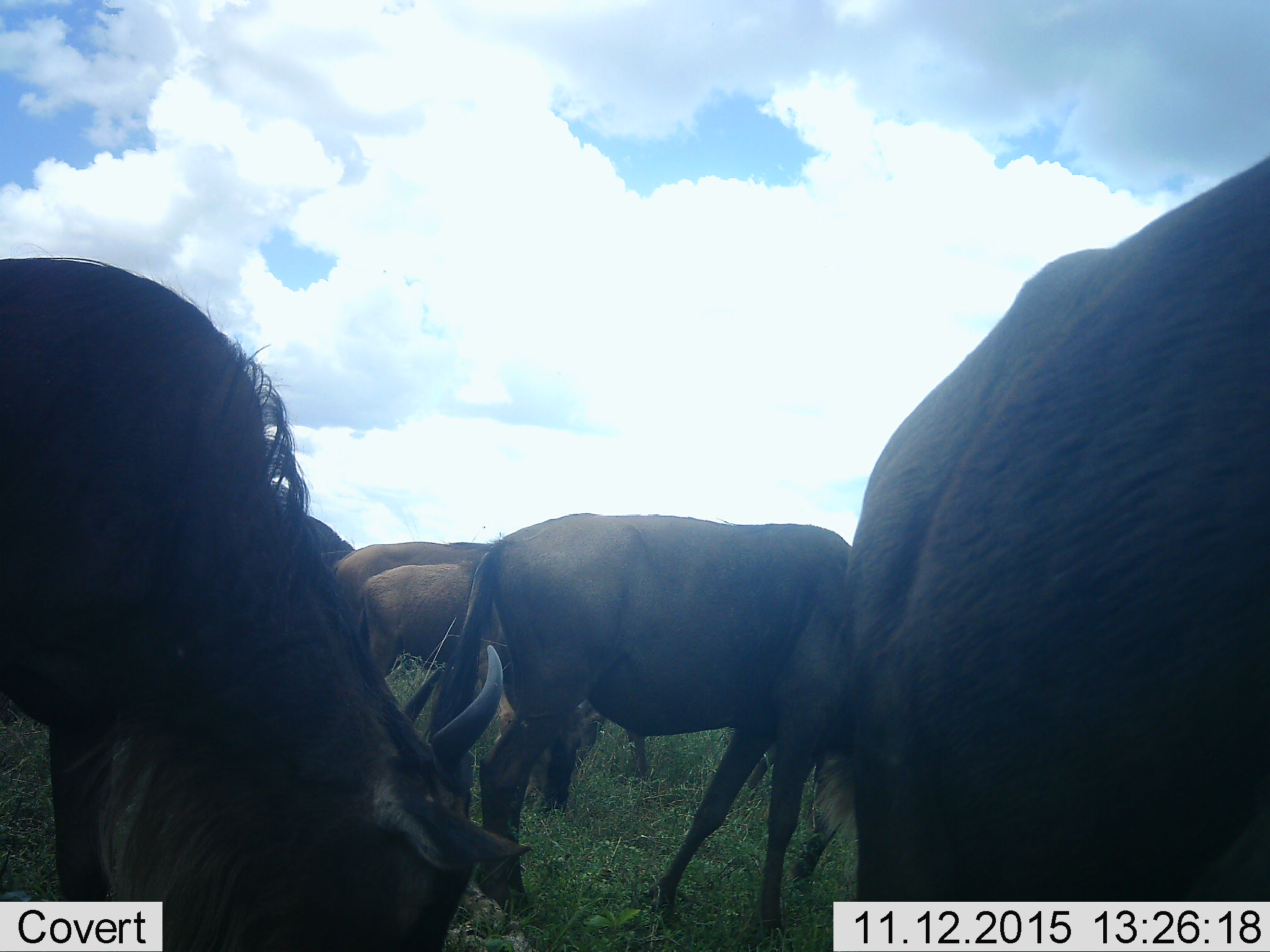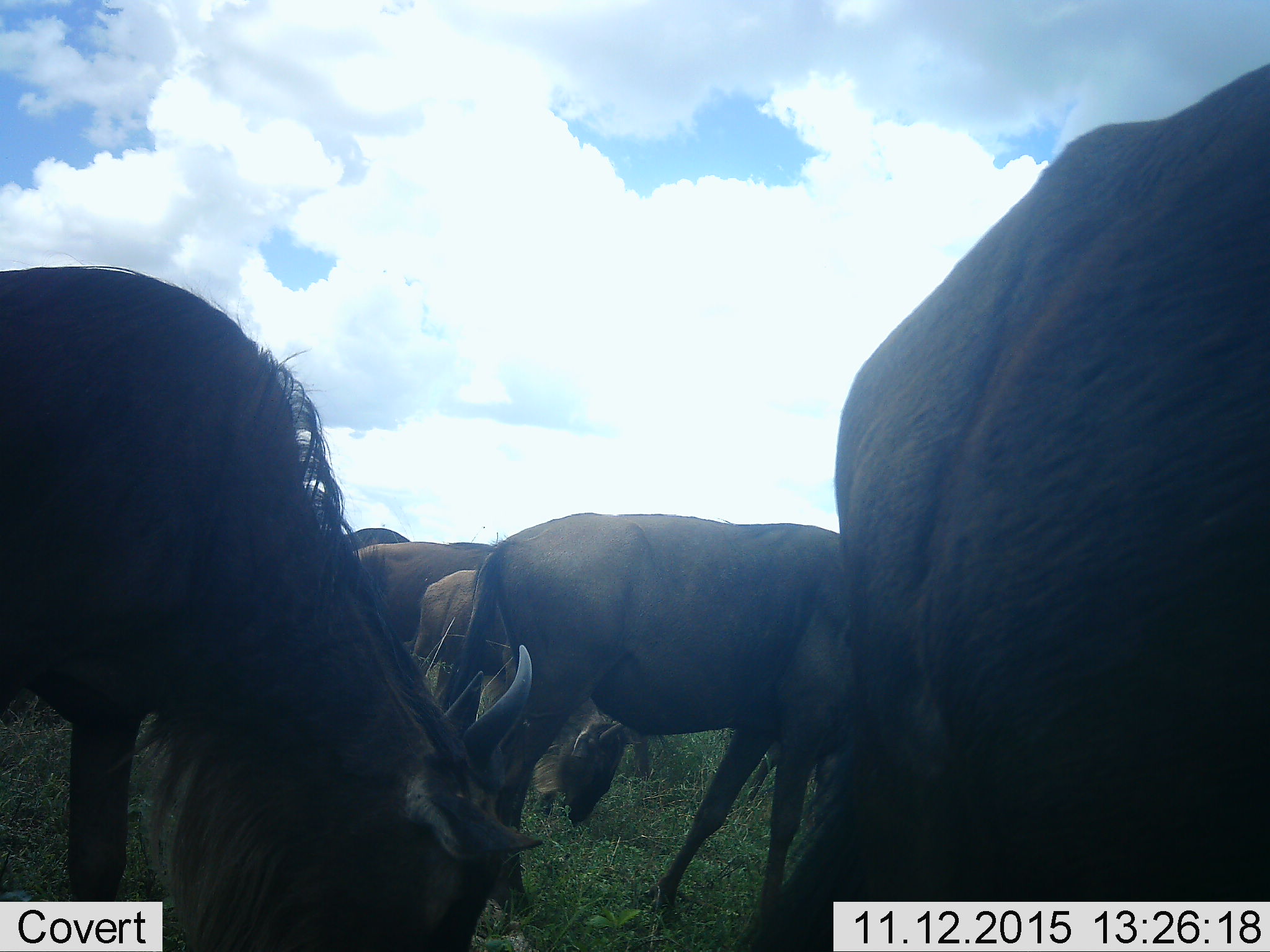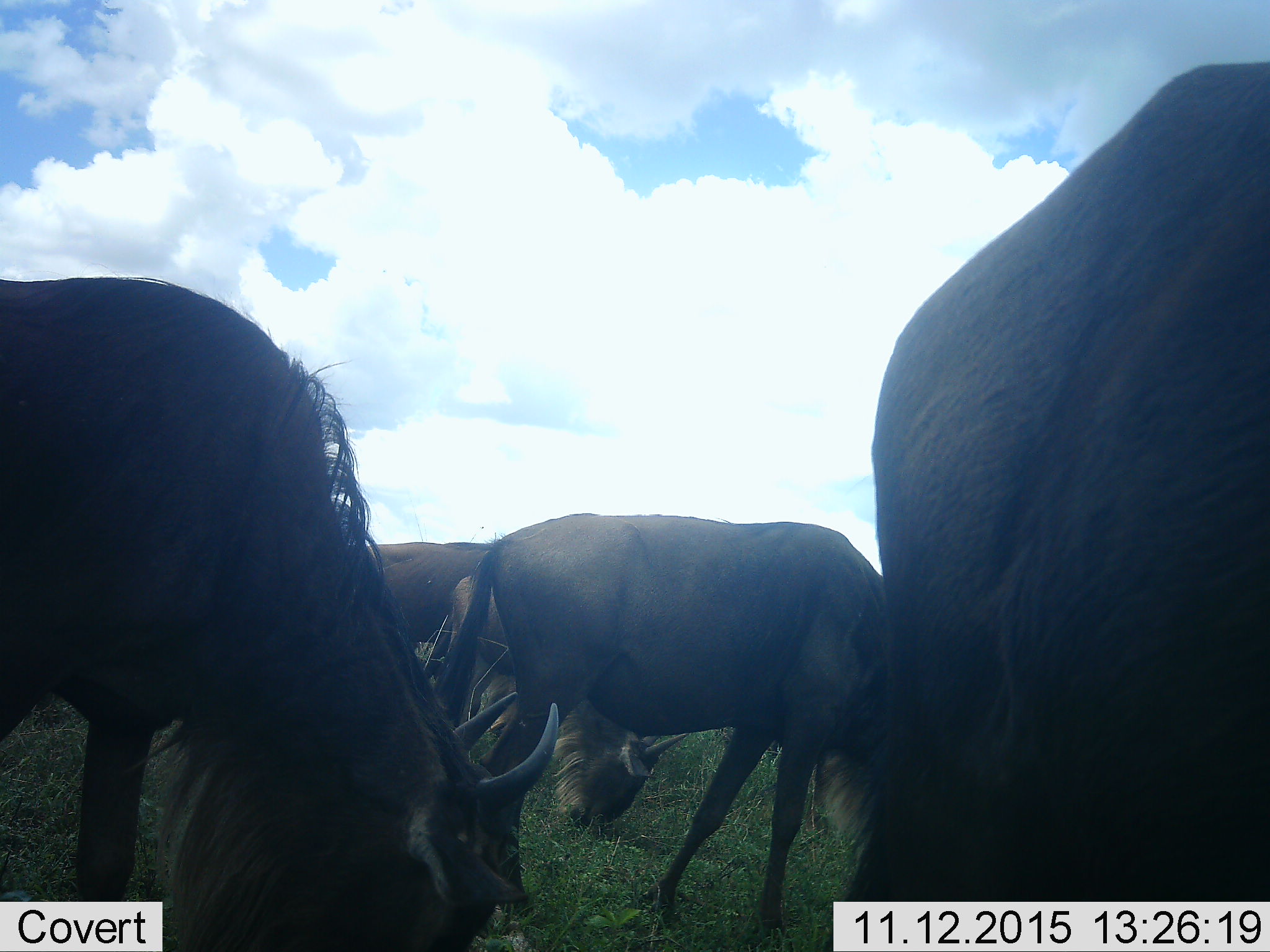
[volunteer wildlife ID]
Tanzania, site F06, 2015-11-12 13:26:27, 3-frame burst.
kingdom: Animalia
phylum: Chordata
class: Mammalia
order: Artiodactyla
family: Bovidae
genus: Connochaetes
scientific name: Connochaetes taurinus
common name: blue wildebeest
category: wildebeest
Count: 6.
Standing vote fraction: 7%.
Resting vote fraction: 0%.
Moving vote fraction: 29%.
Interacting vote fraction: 0%.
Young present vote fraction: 43%.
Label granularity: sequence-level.